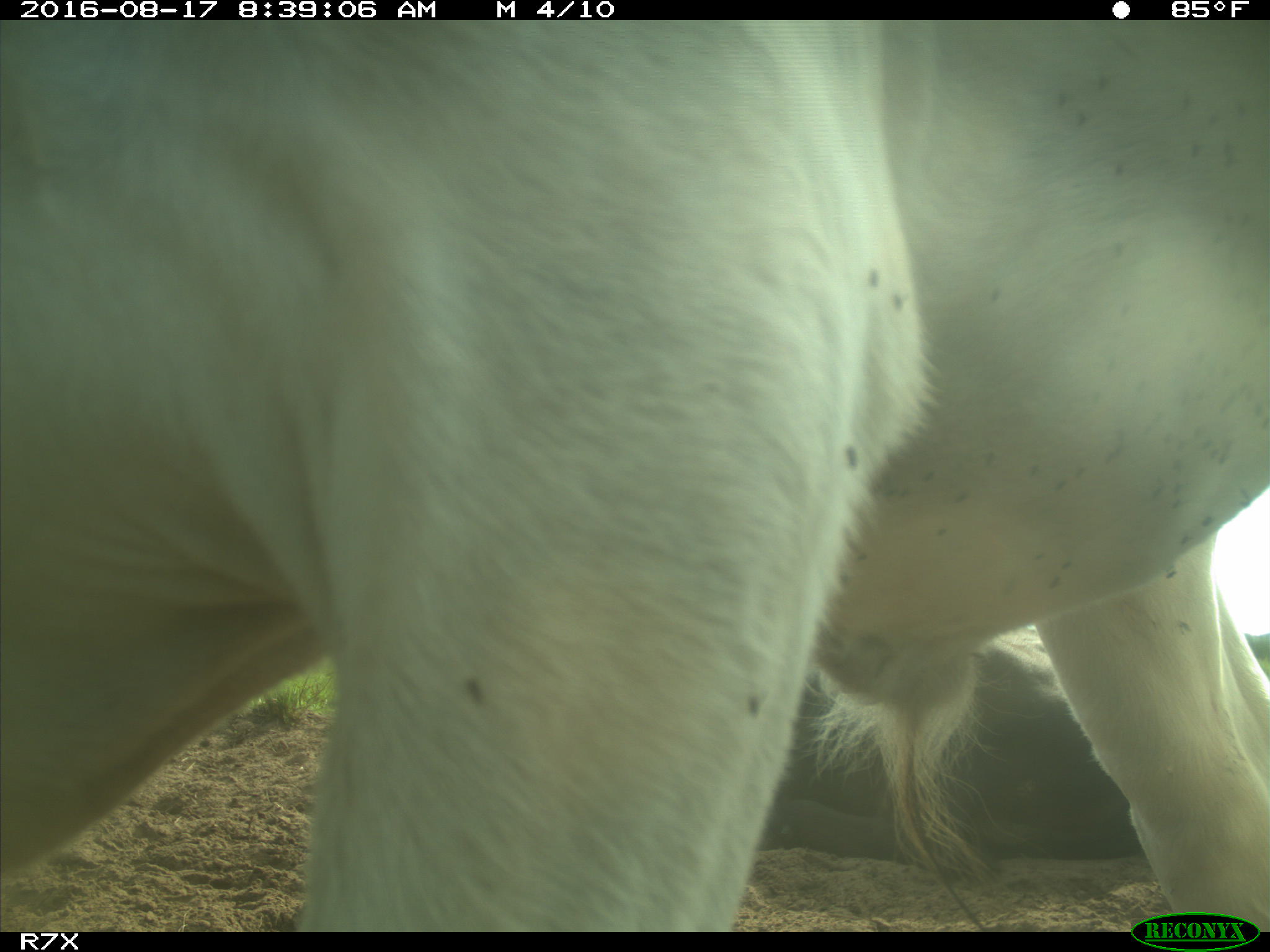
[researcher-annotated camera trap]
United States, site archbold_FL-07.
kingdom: Animalia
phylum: Chordata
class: Mammalia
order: Artiodactyla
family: Bovidae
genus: Bos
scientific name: Bos taurus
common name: domestic cow